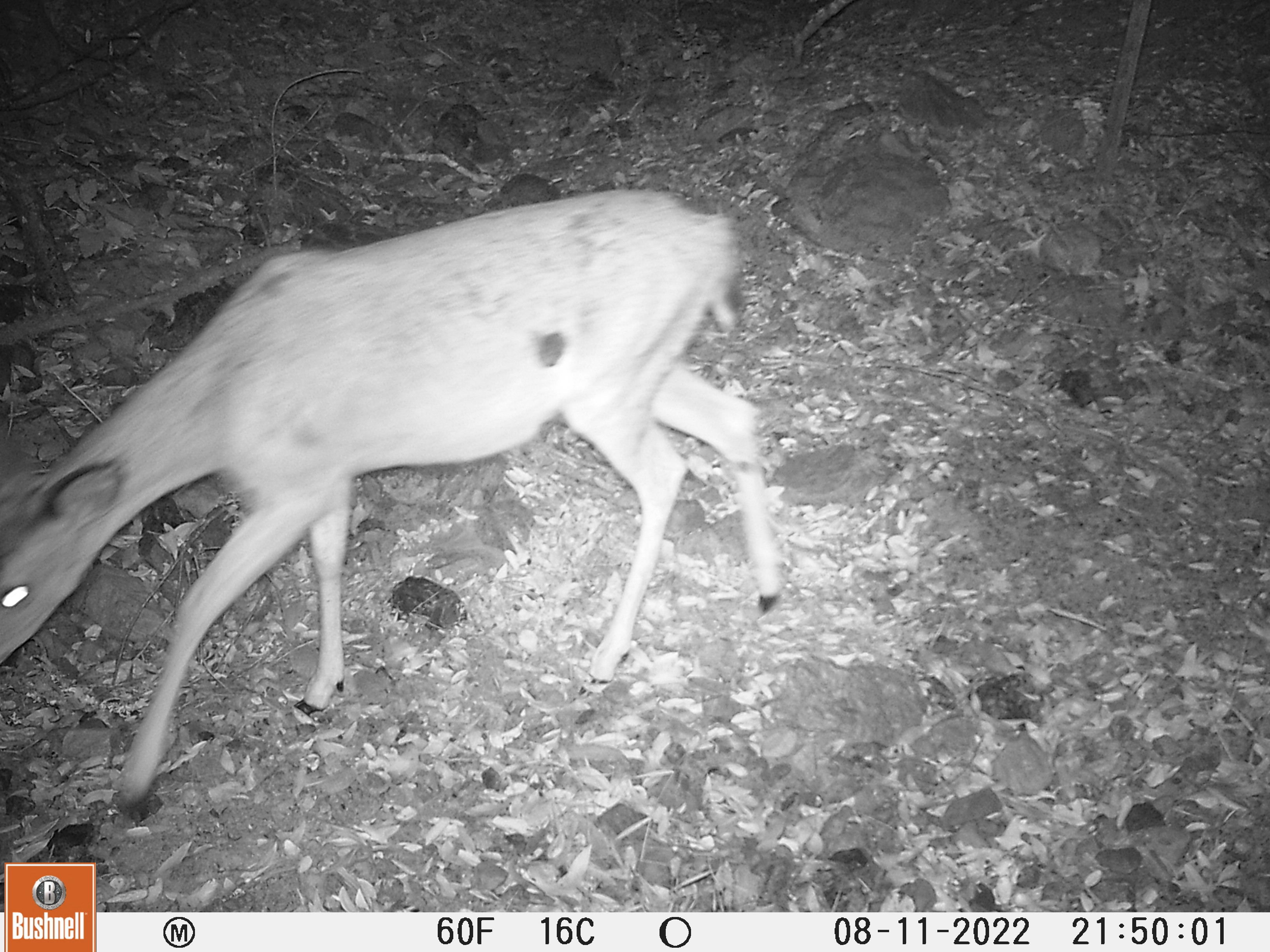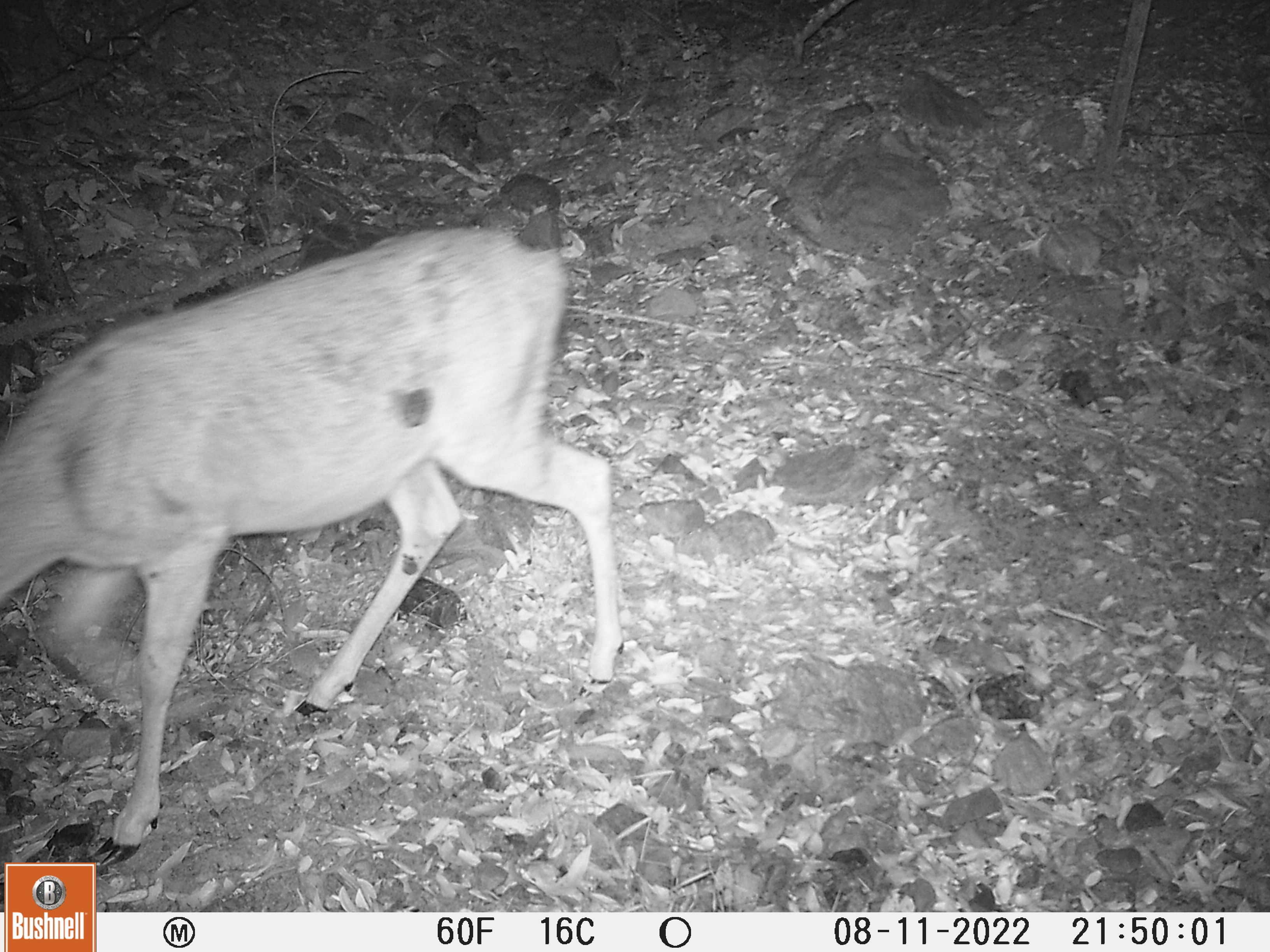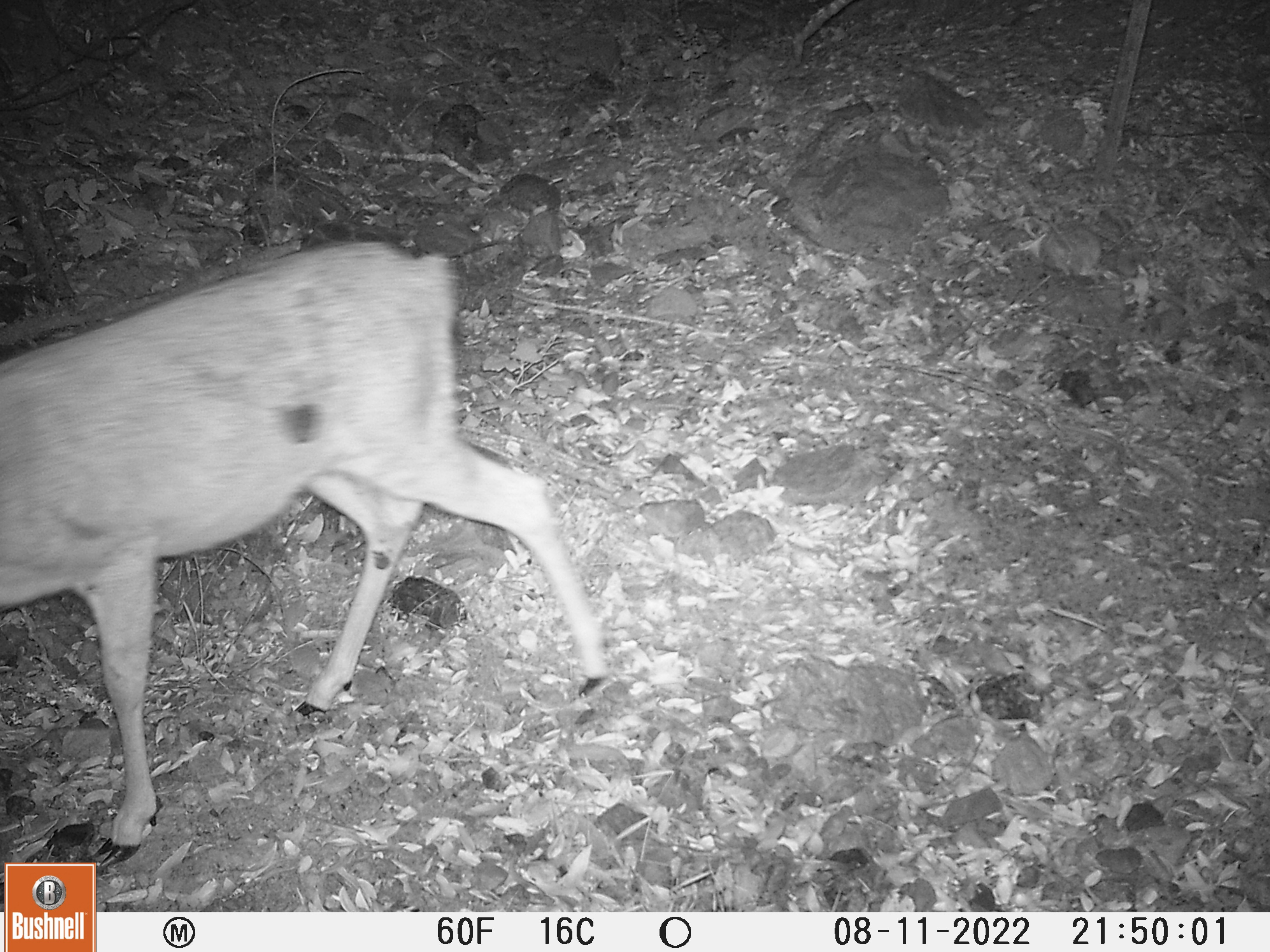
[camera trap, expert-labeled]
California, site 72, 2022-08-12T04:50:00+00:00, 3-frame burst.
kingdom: Animalia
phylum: Chordata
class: Mammalia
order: Artiodactyla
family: Cervidae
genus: Odocoileus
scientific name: Odocoileus hemionus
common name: mule deer